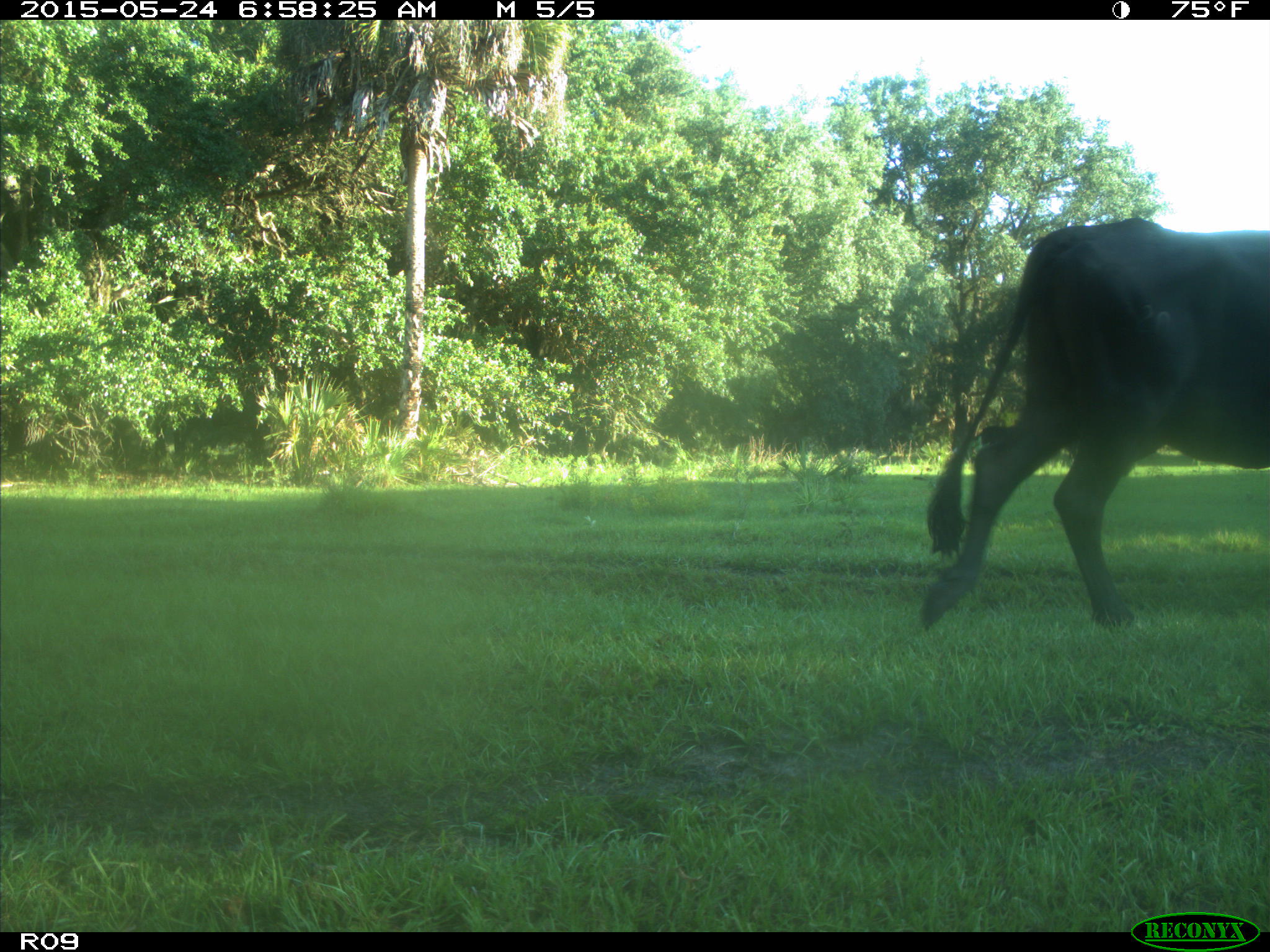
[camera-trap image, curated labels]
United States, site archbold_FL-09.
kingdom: Animalia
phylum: Chordata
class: Mammalia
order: Artiodactyla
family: Bovidae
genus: Bos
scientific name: Bos taurus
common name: domestic cow